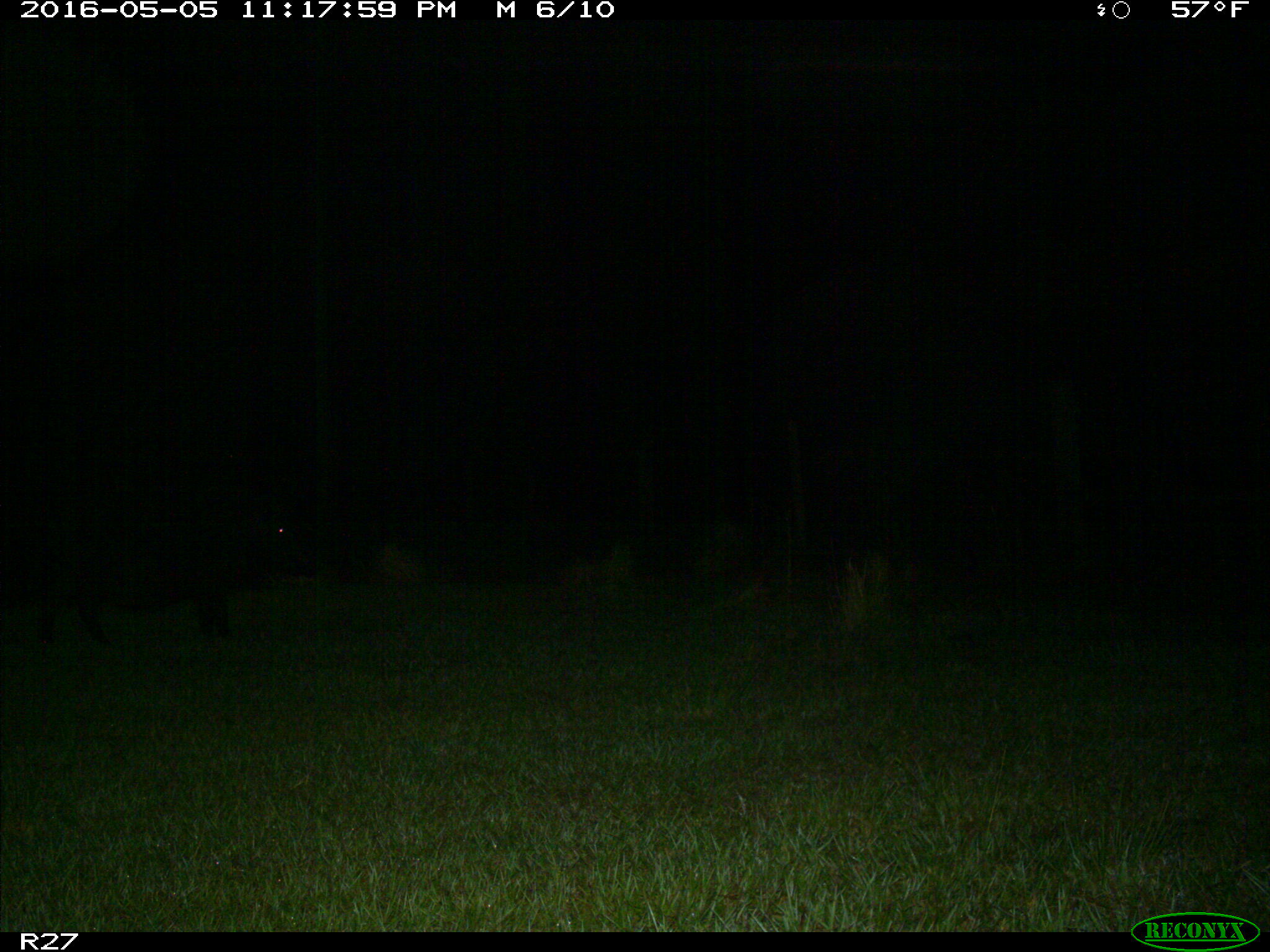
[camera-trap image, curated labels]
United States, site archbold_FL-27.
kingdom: Animalia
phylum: Chordata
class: Mammalia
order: Artiodactyla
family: Suidae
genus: Sus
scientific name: Sus scrofa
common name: wild boar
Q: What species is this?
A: Sus scrofa (wild boar).